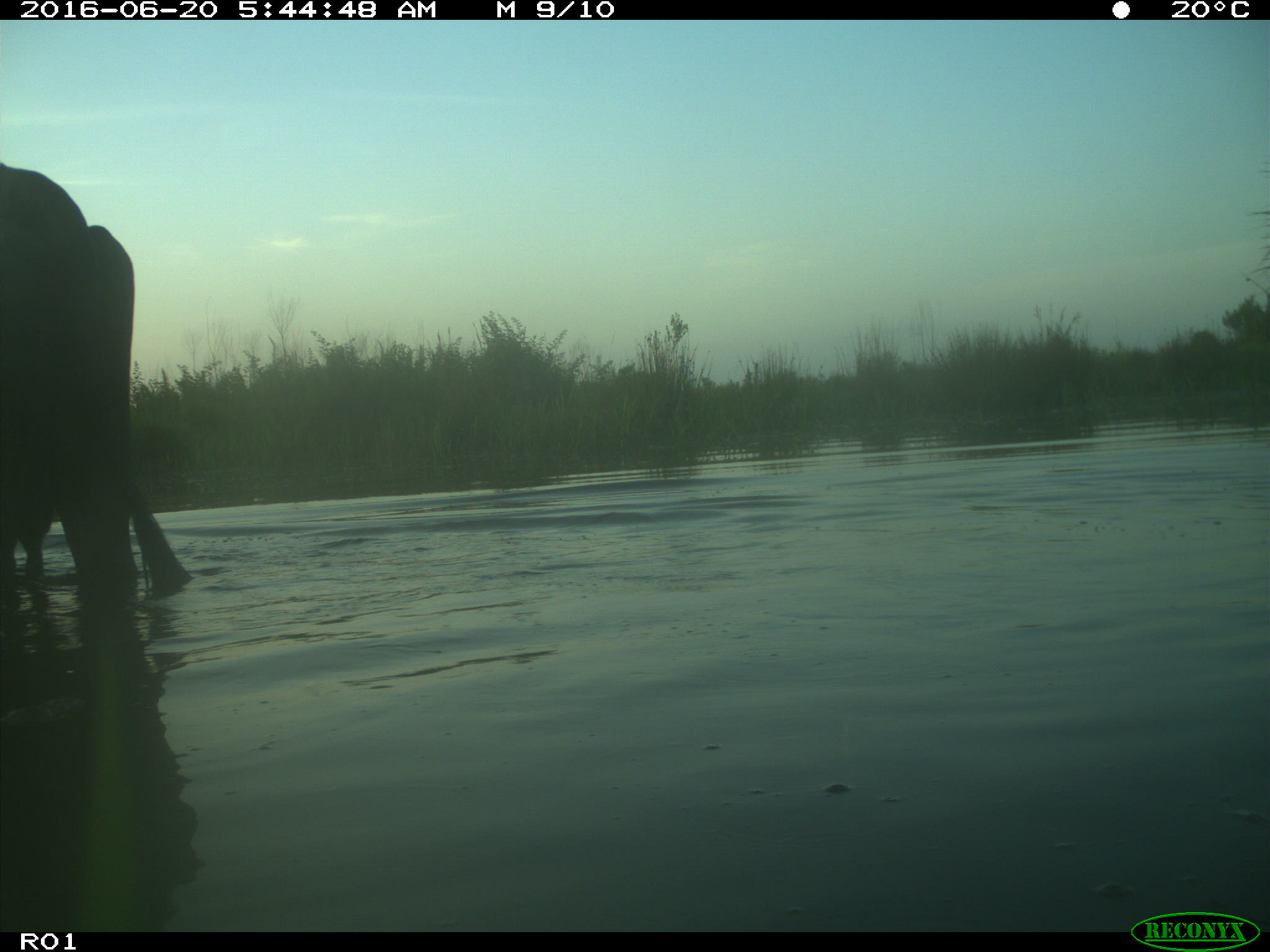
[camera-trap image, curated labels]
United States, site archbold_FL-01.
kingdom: Animalia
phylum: Chordata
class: Mammalia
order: Artiodactyla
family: Bovidae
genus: Bos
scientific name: Bos taurus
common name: domestic cow